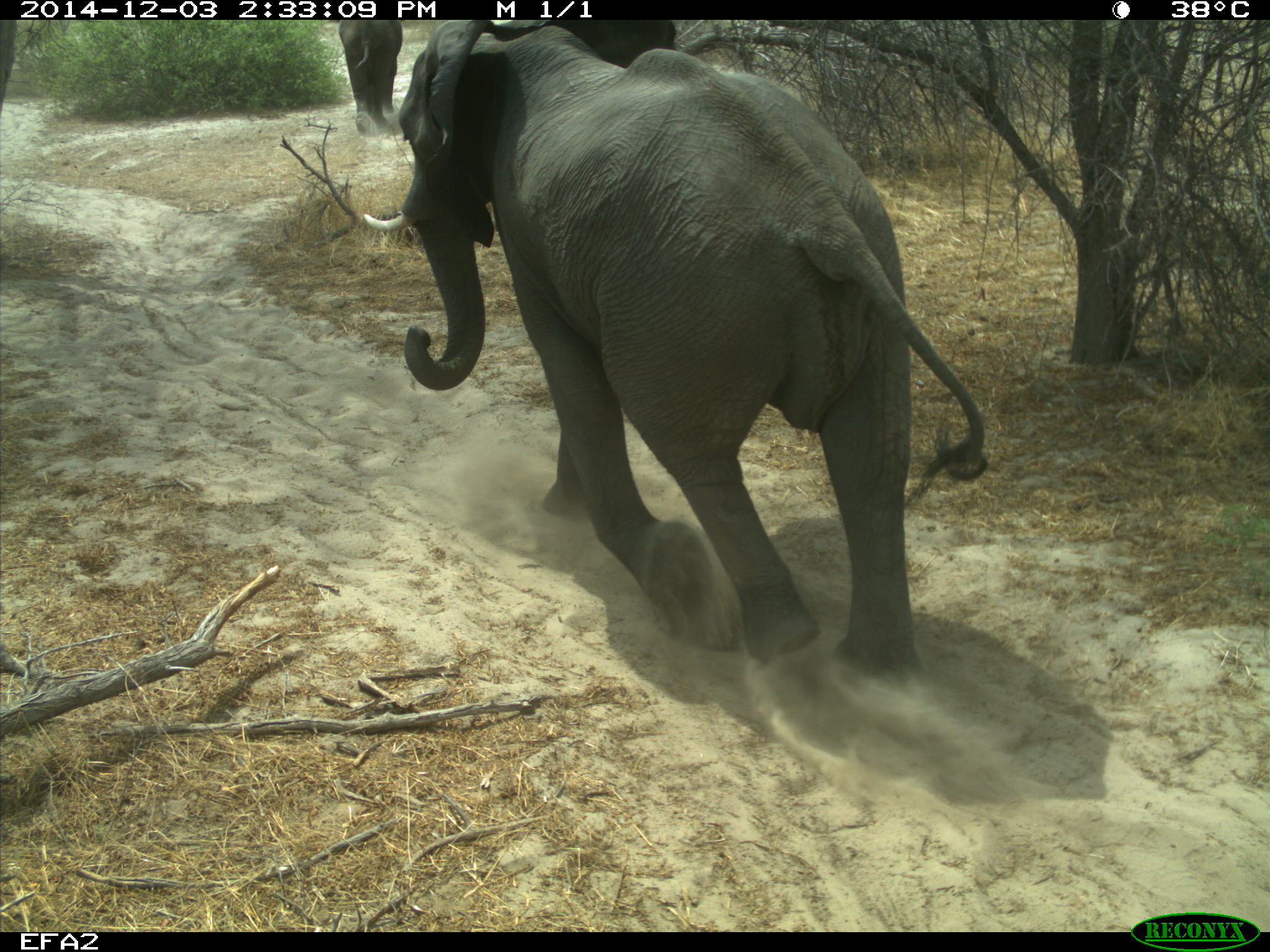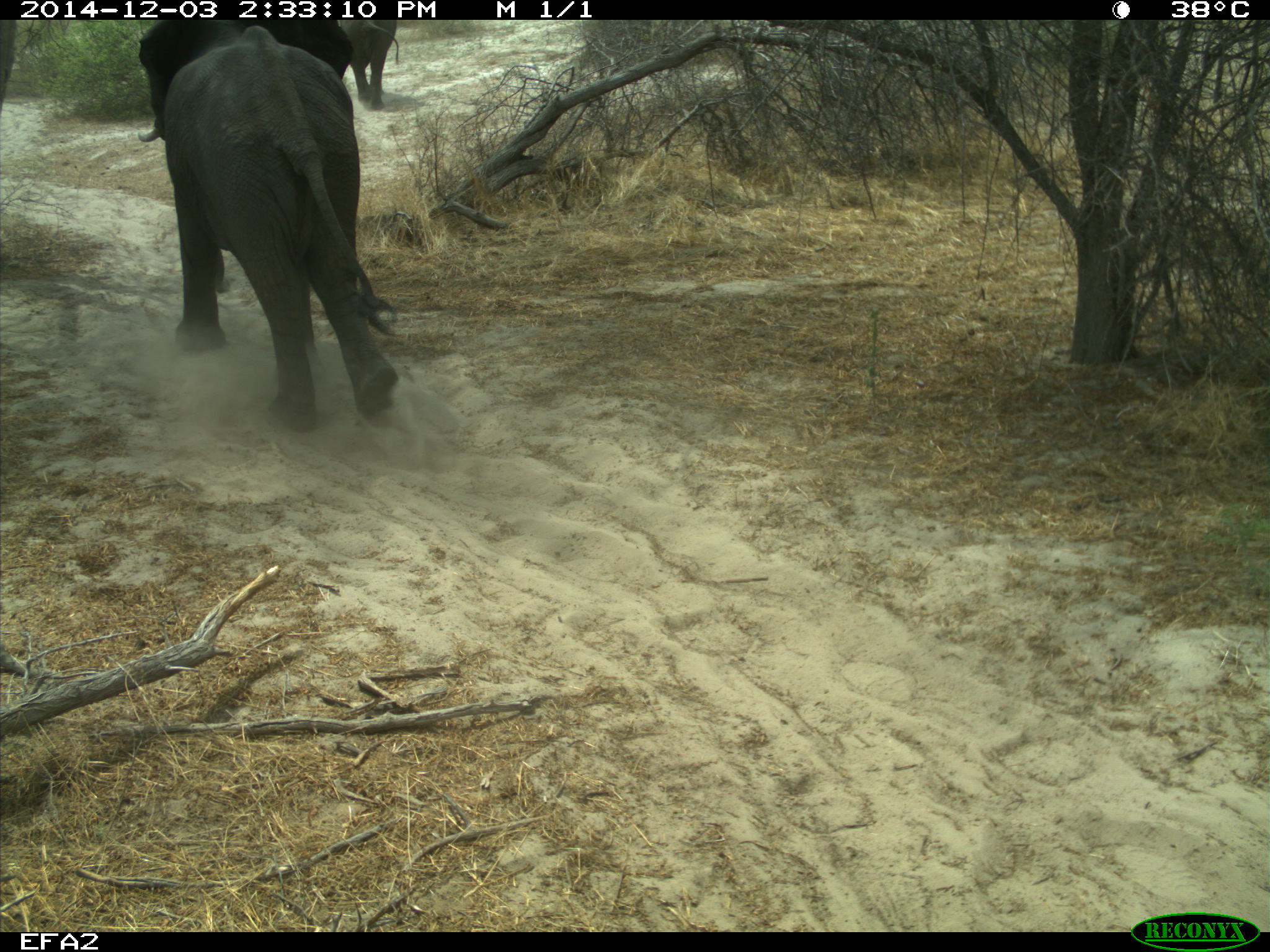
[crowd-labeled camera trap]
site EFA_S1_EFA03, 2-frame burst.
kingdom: Animalia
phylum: Chordata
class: Mammalia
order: Proboscidea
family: Elephantidae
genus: Loxodonta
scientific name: Loxodonta africana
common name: african bush elephant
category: elephant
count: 2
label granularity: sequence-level